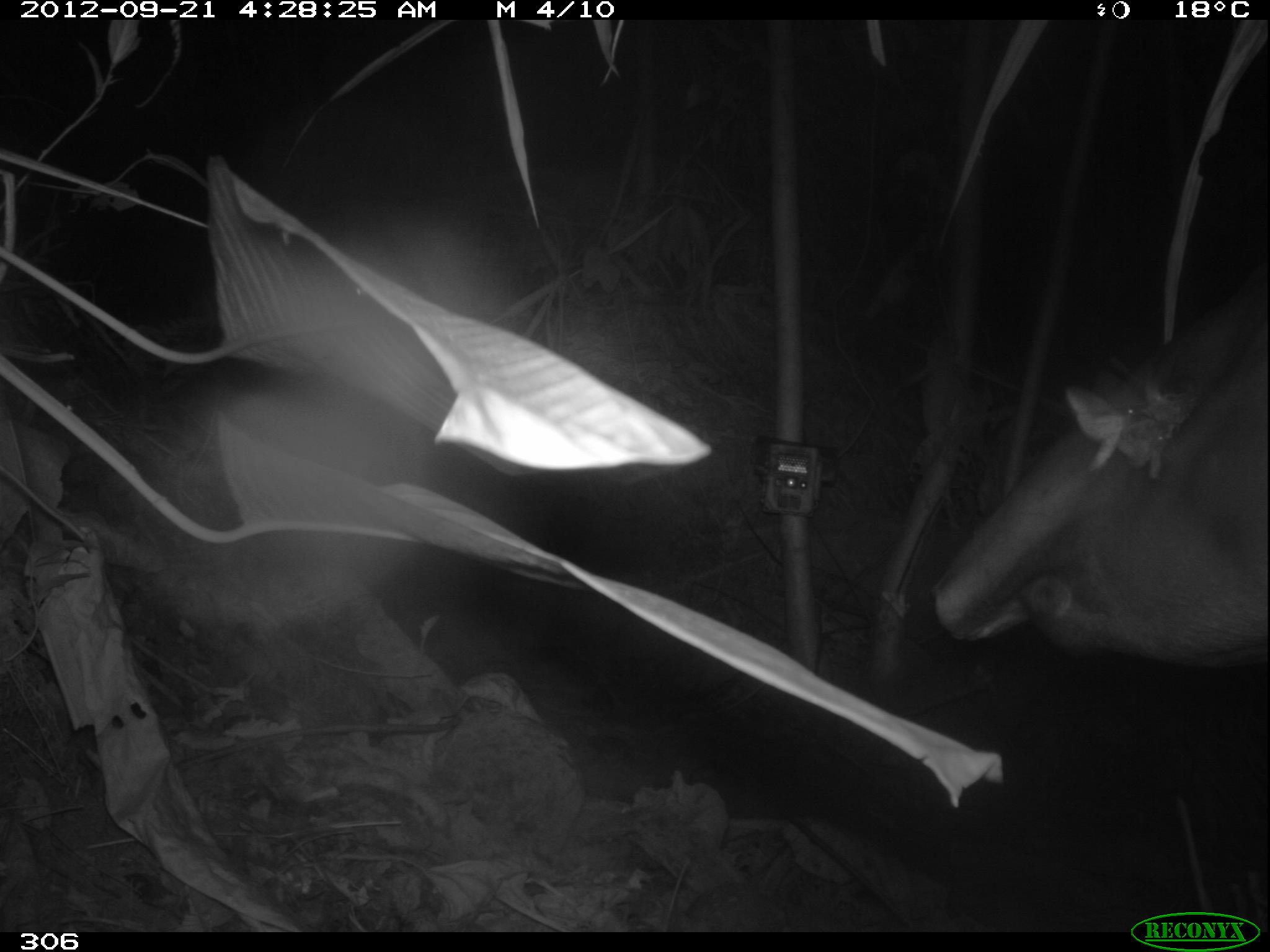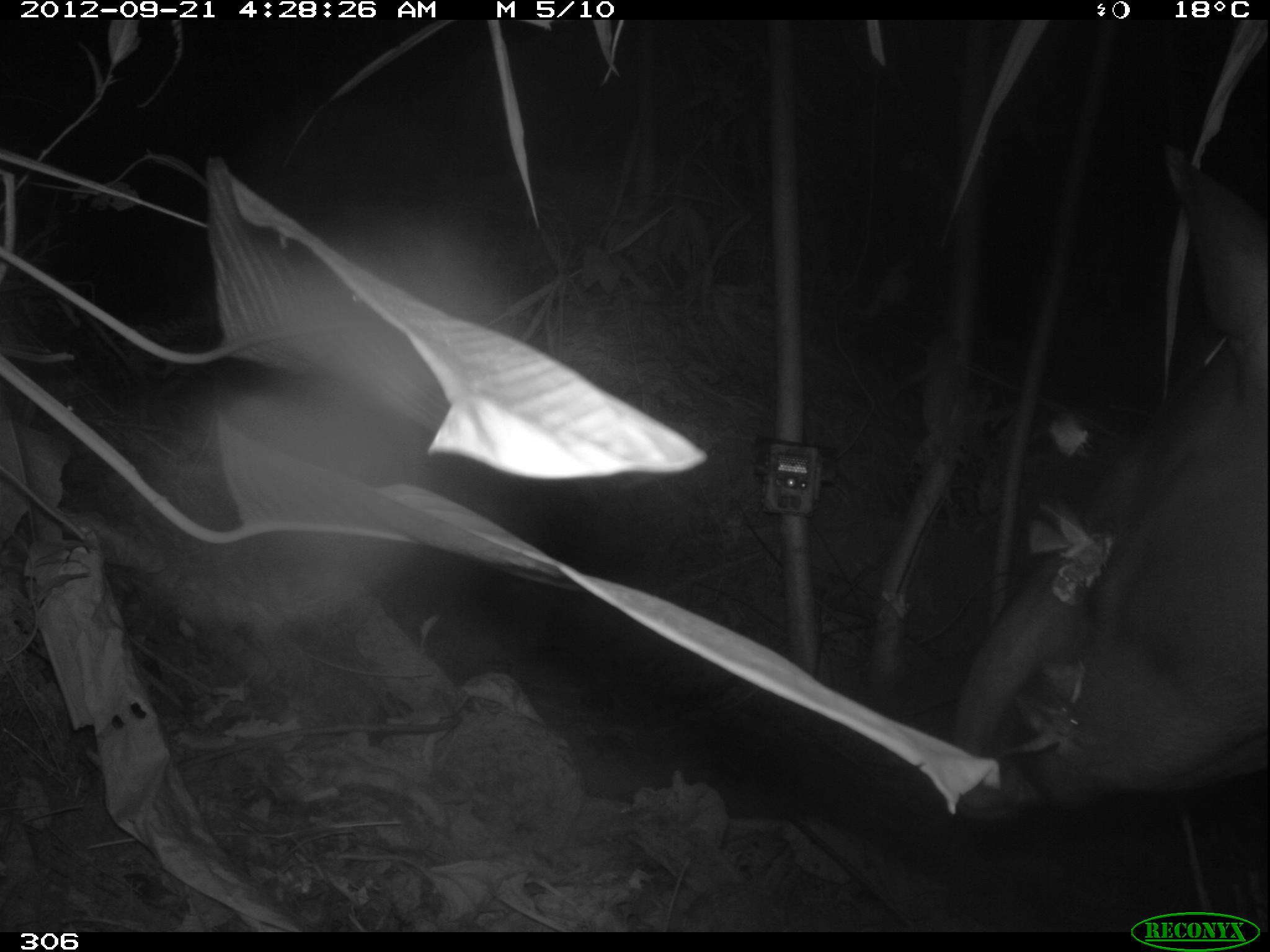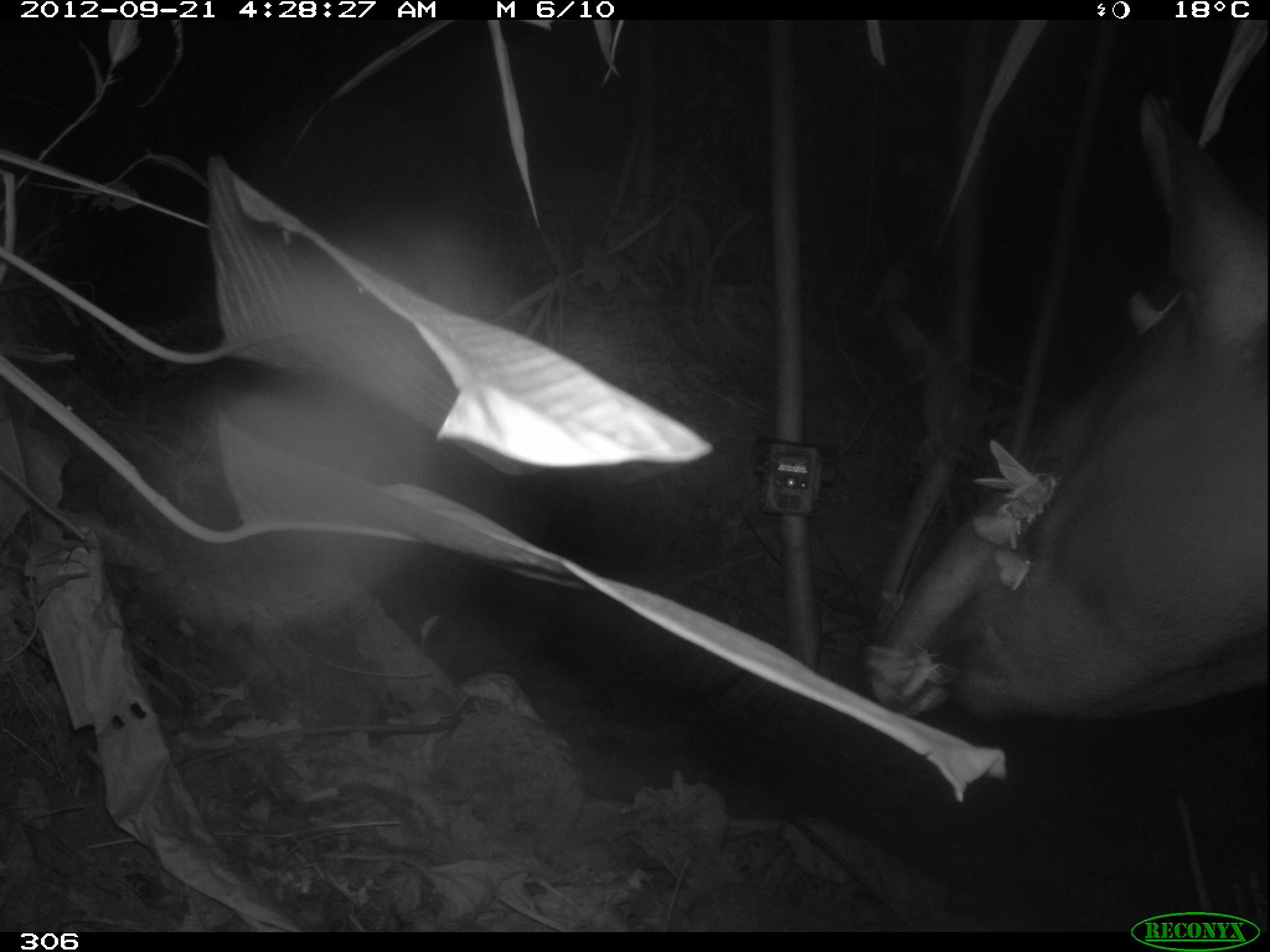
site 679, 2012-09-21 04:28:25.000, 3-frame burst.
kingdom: Animalia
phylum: Chordata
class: Mammalia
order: Perissodactyla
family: Tapiridae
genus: Tapirus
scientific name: Tapirus terrestris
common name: south american tapir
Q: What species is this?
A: Tapirus terrestris (south american tapir).